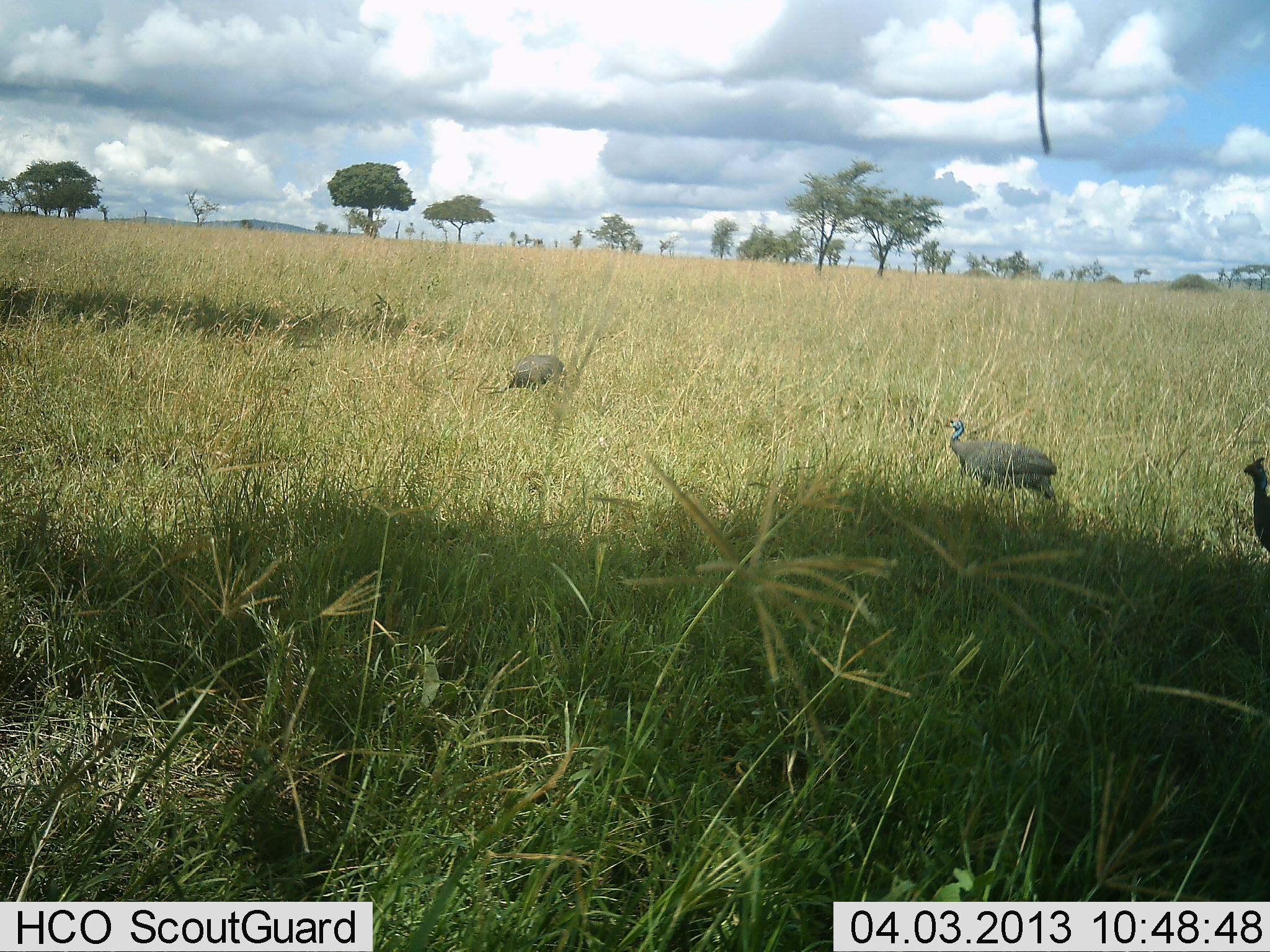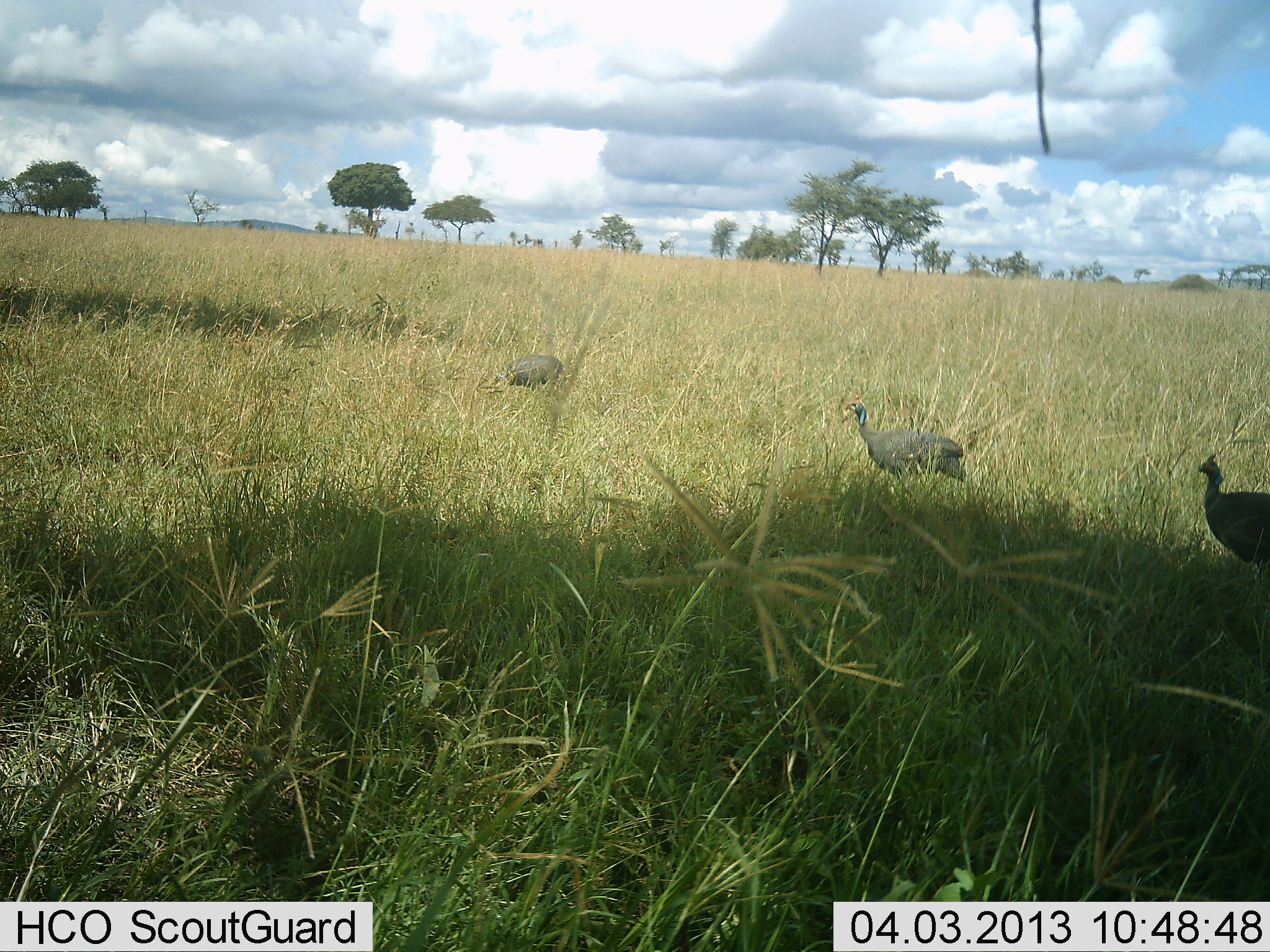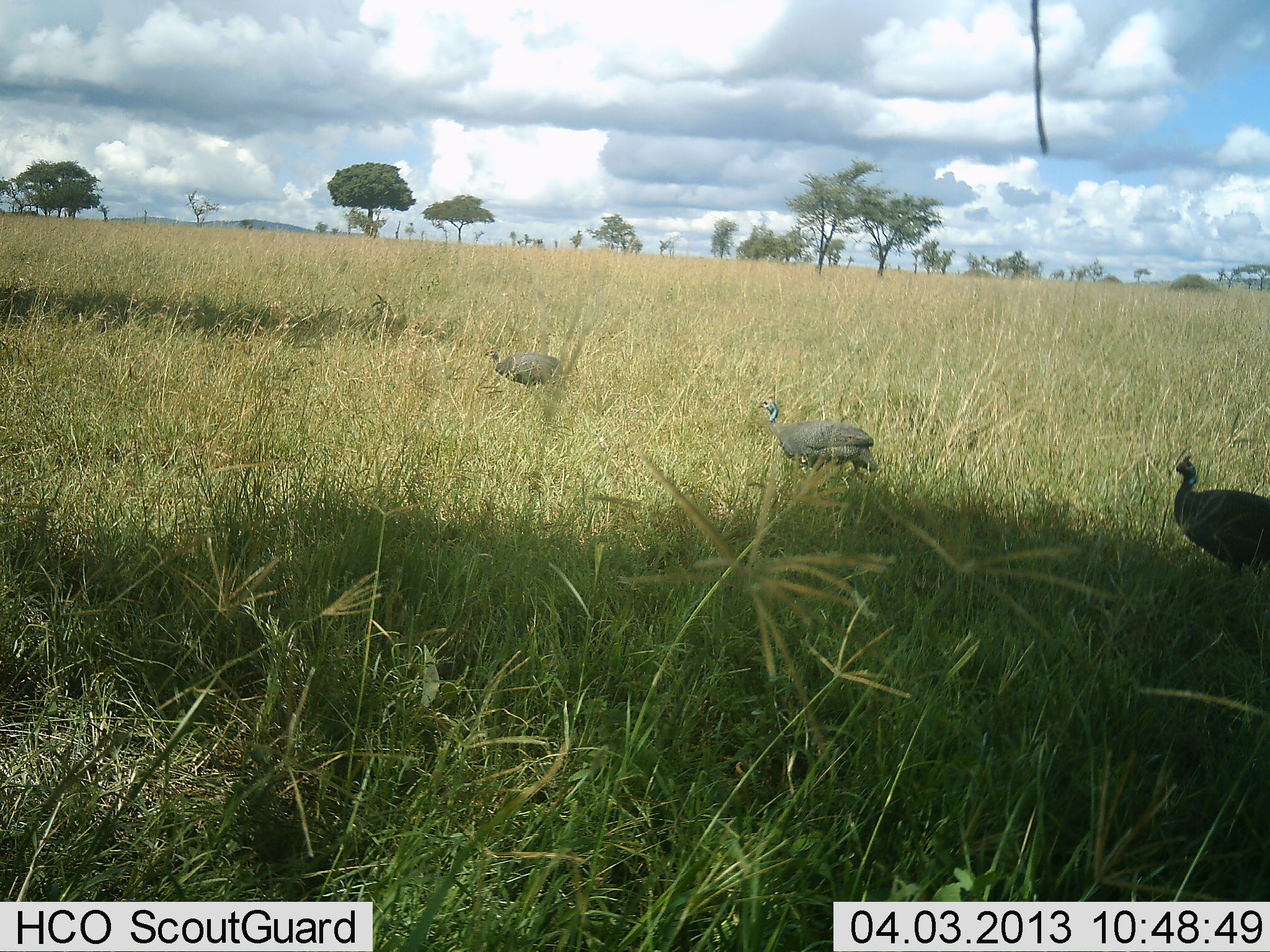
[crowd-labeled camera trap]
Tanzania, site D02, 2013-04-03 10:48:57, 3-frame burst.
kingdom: Animalia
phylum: Chordata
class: Aves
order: Galliformes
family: Numididae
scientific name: Numididae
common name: guinea fowl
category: guineafowl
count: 3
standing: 25%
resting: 4%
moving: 82%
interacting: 0%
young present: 0%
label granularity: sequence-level